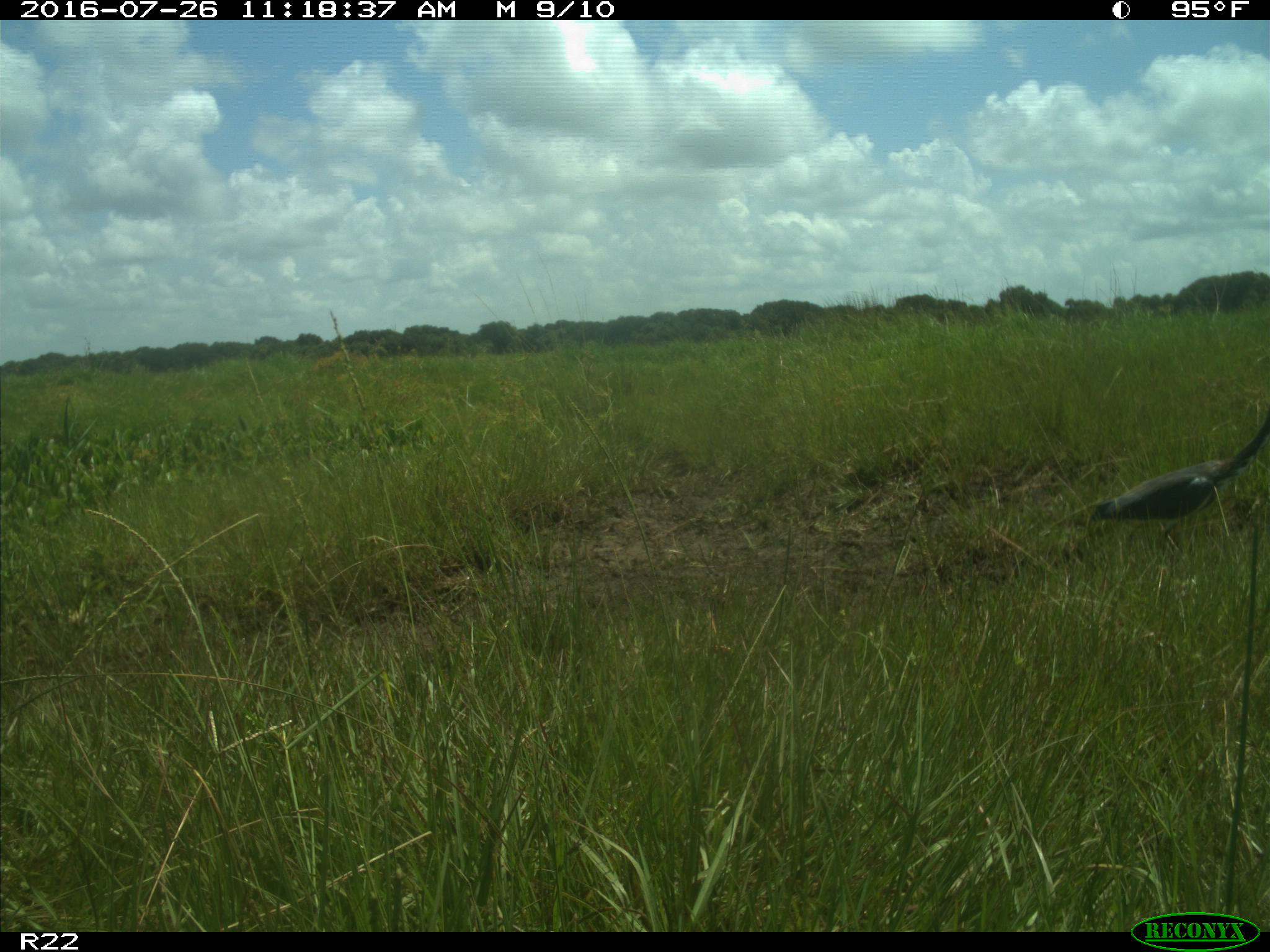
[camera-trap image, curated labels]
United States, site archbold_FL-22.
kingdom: Animalia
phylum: Chordata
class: Aves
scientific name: Aves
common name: birds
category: unidentified bird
Unidentified bird (birds) (Aves).